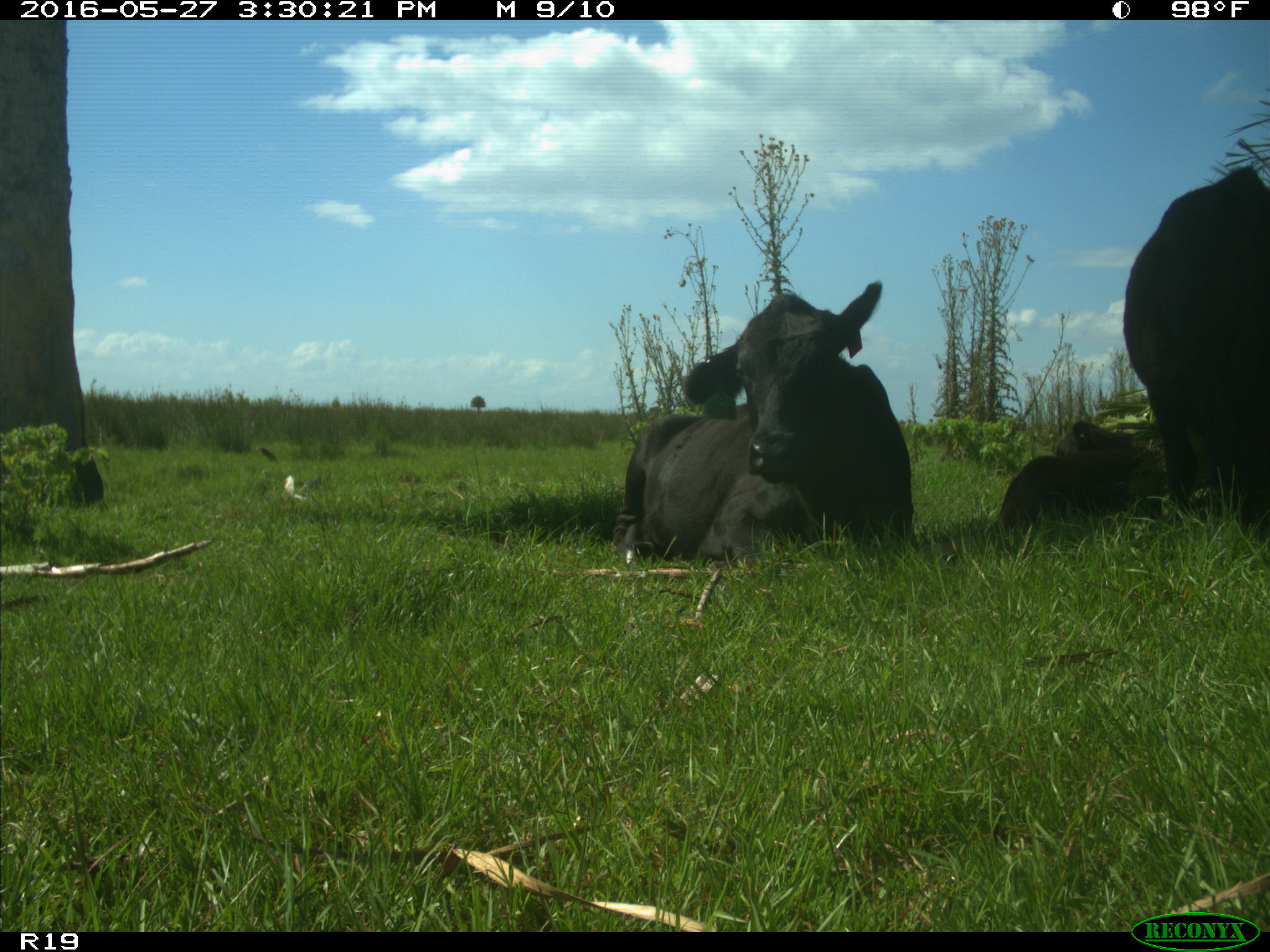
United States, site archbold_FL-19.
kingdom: Animalia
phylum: Chordata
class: Mammalia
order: Artiodactyla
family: Bovidae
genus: Bos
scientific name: Bos taurus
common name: domestic cow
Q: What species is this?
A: Bos taurus (domestic cow).